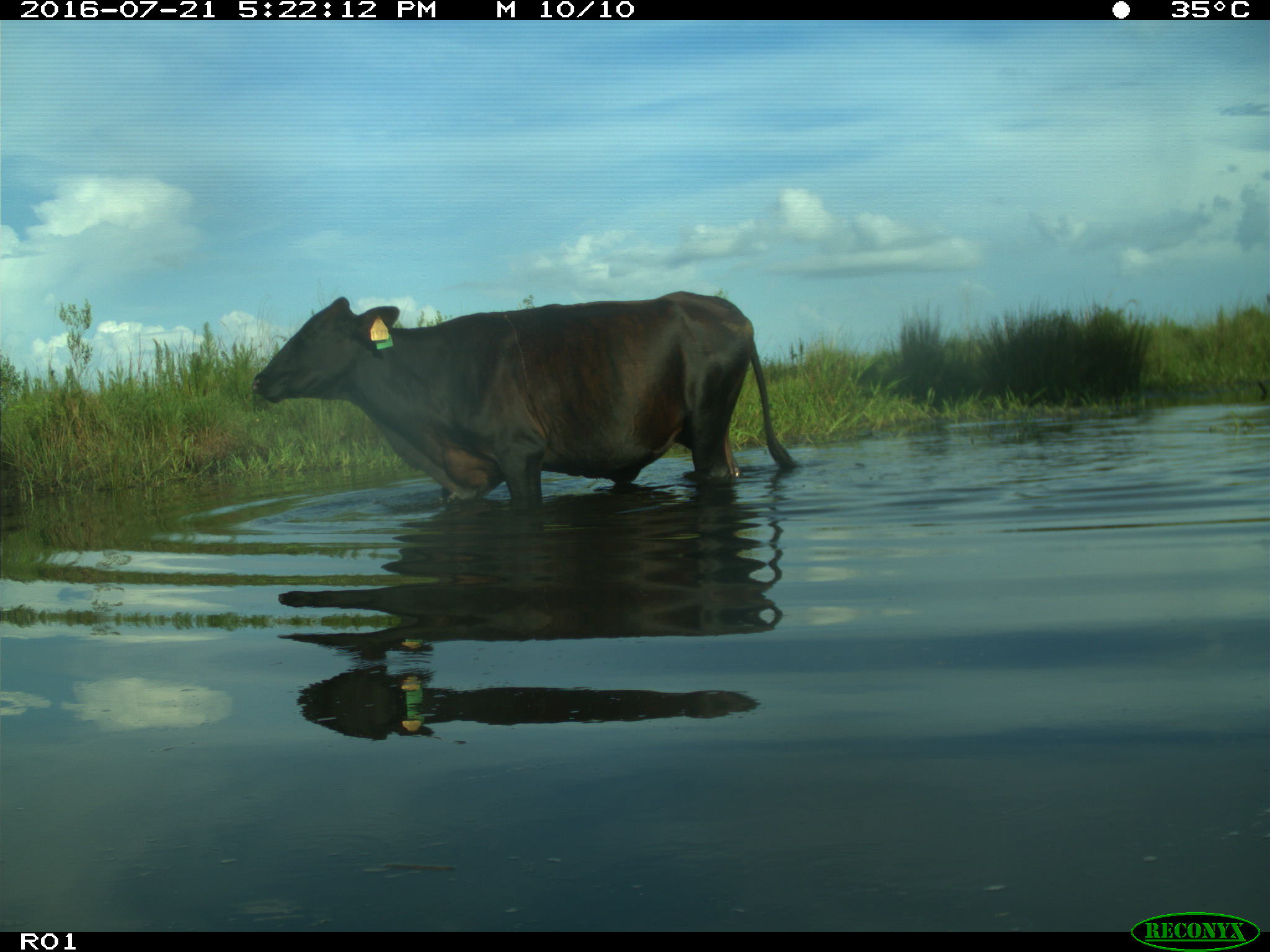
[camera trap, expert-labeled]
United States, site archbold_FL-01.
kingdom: Animalia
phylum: Chordata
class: Mammalia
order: Artiodactyla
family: Bovidae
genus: Bos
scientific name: Bos taurus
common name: domestic cow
Bos taurus (domestic cow).